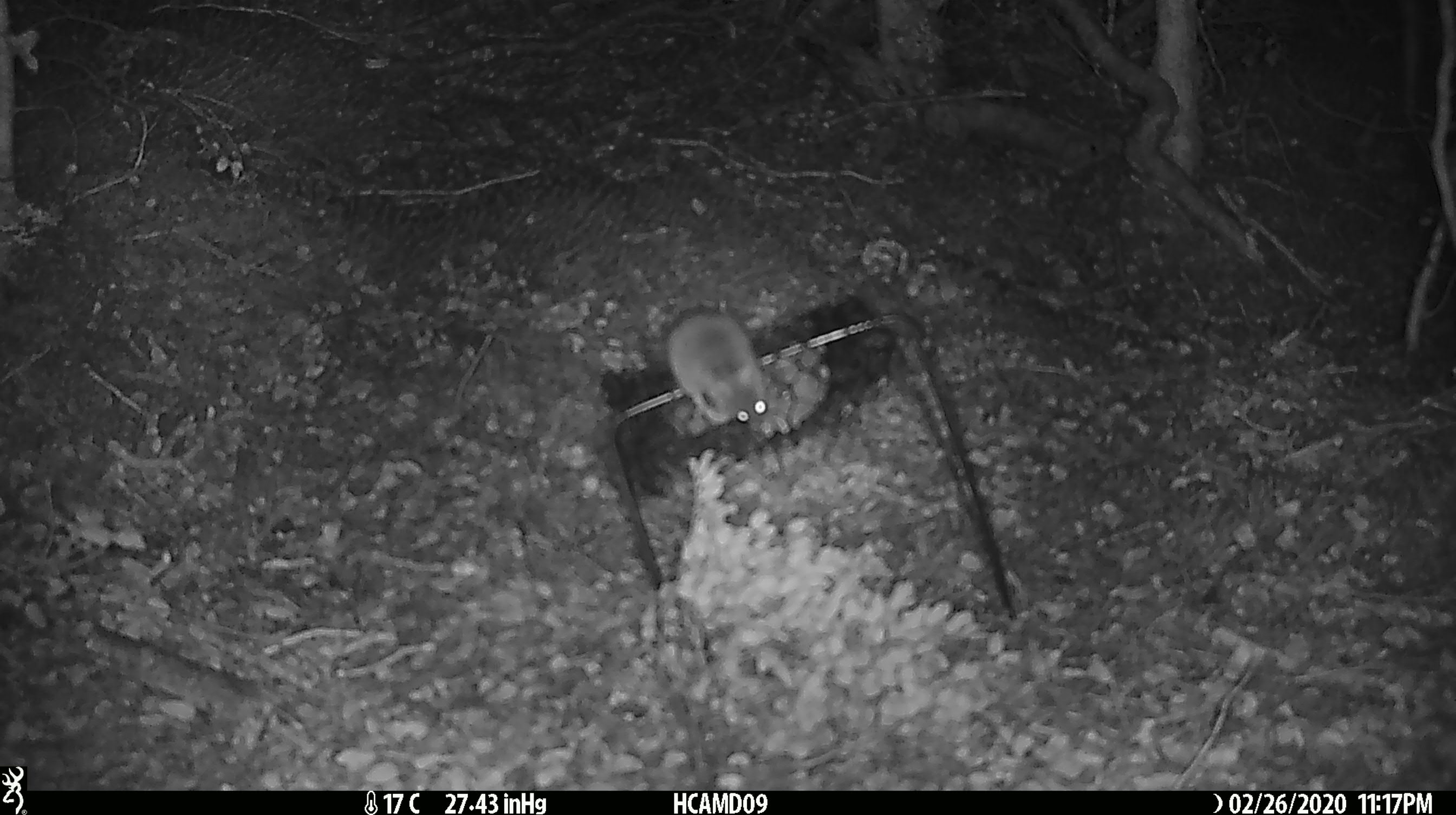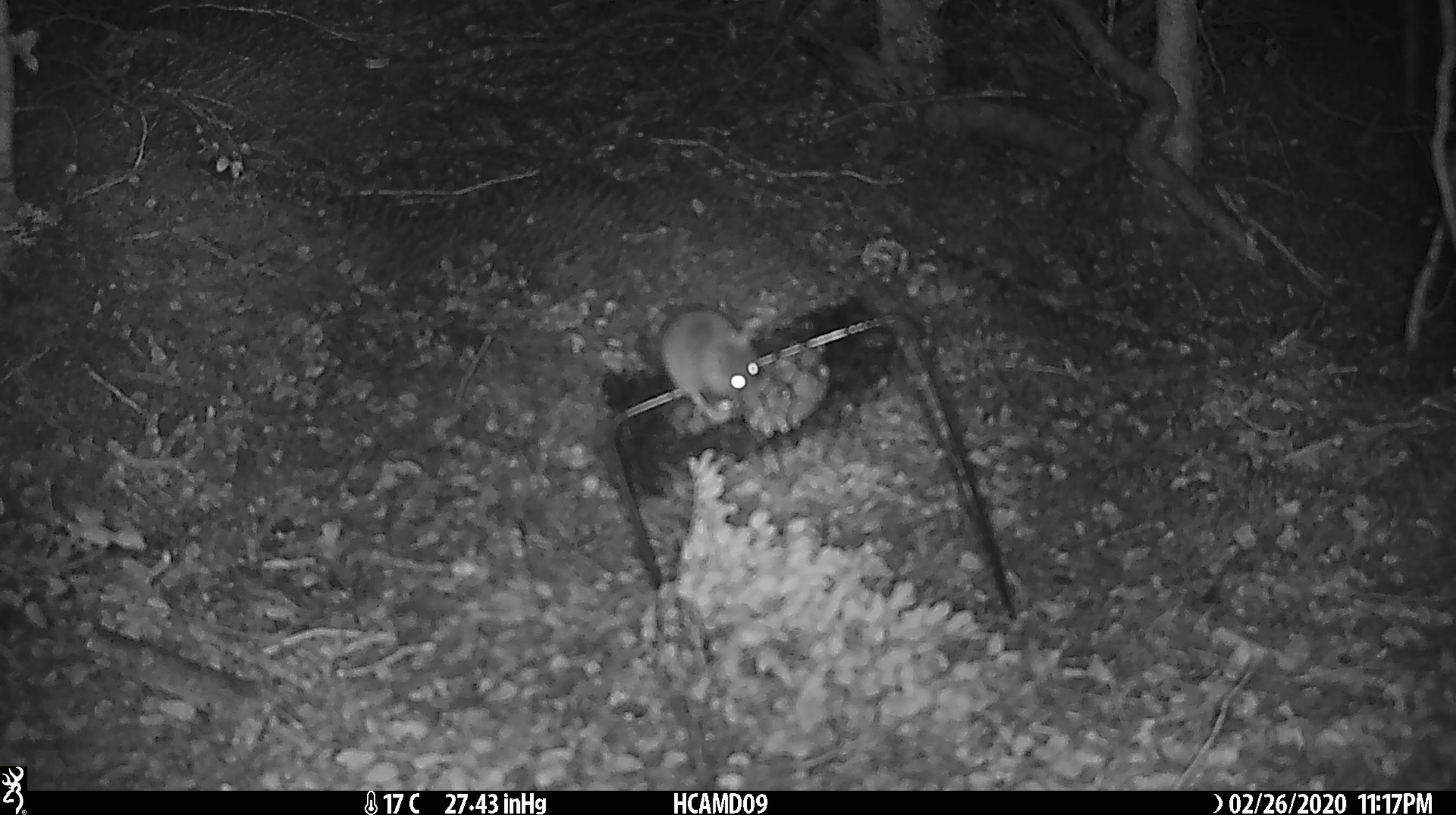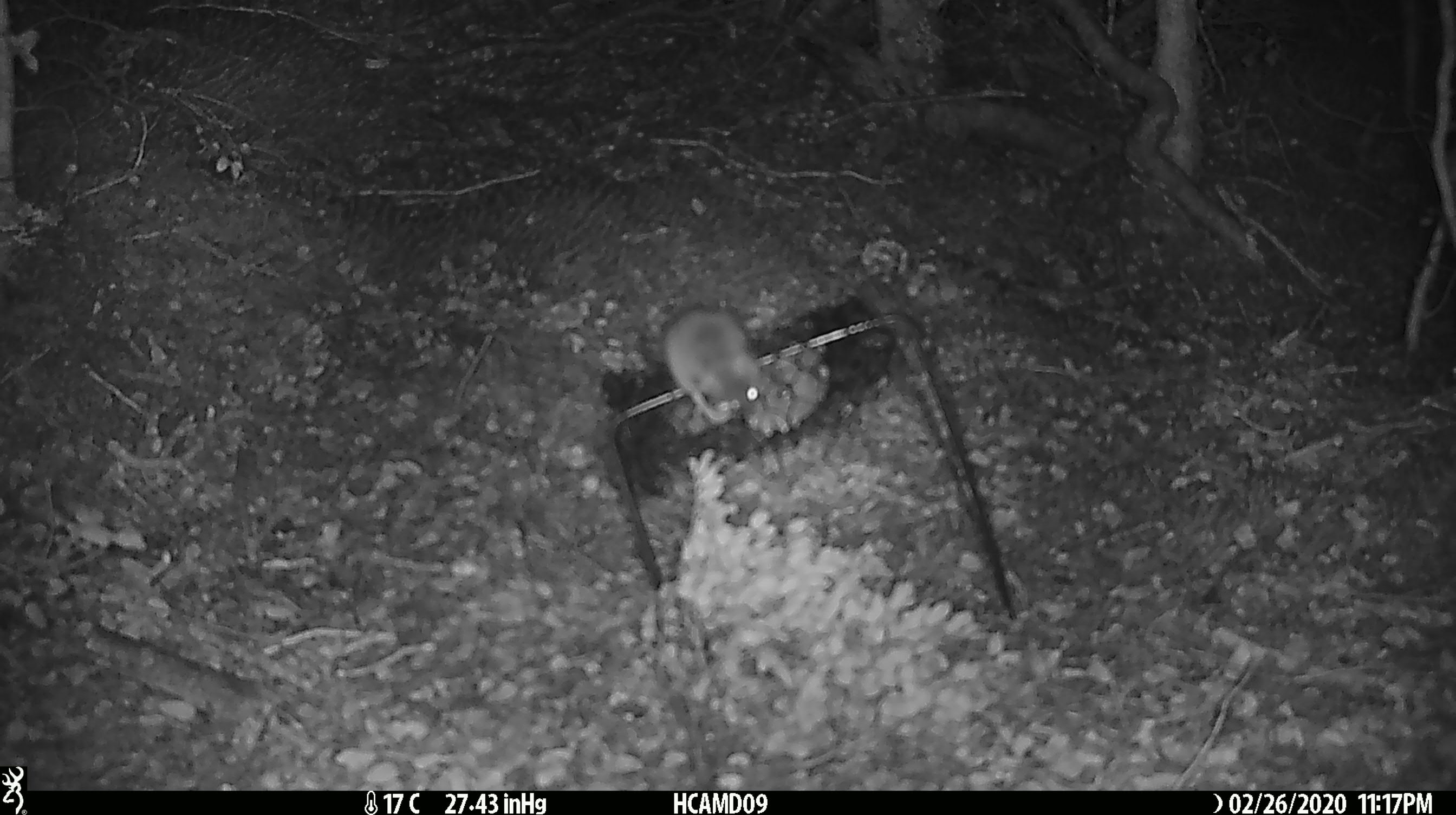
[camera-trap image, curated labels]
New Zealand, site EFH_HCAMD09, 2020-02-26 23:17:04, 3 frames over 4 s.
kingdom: Animalia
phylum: Chordata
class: Mammalia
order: Rodentia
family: Muridae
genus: Mus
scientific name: Mus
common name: mouse